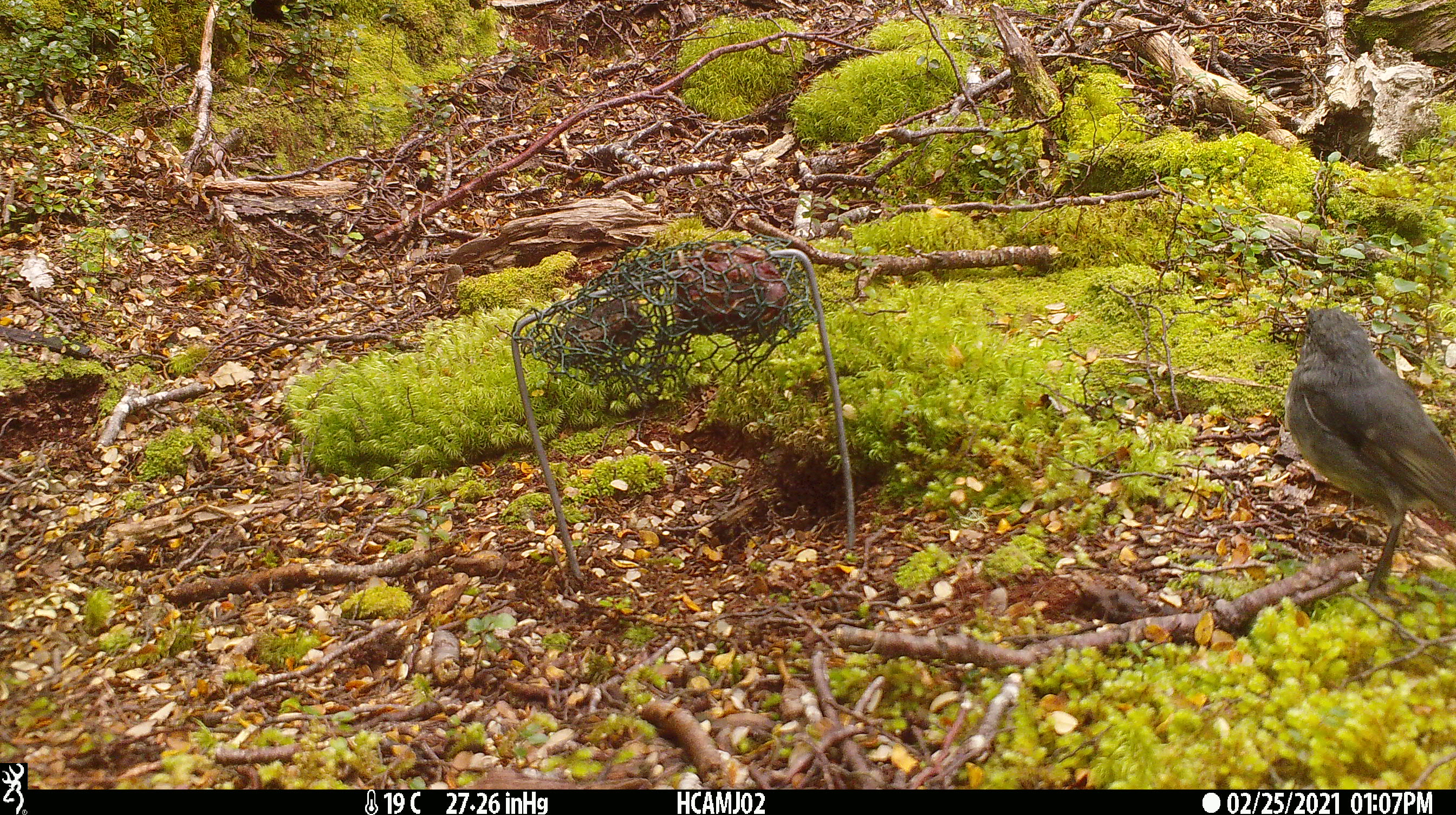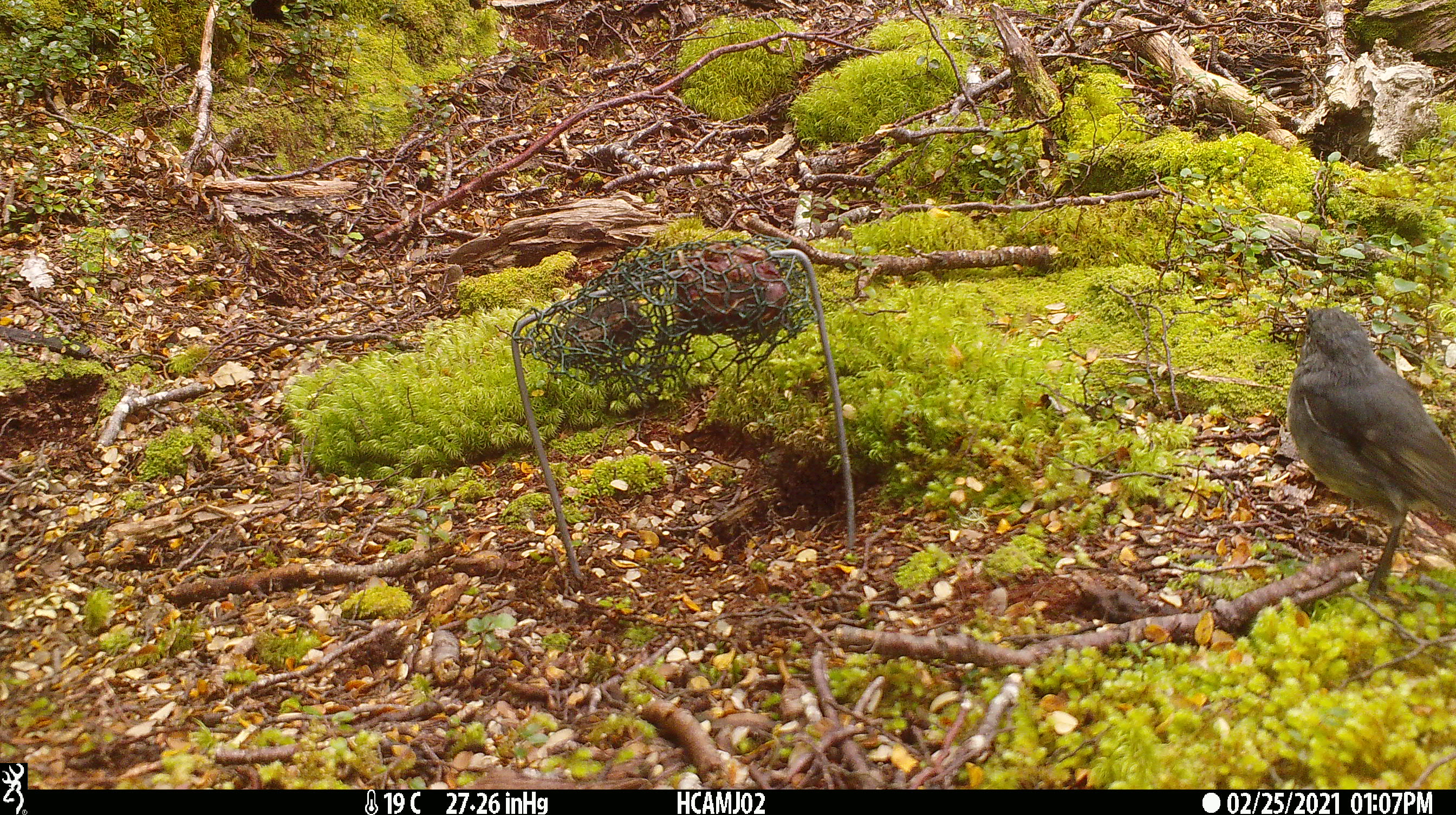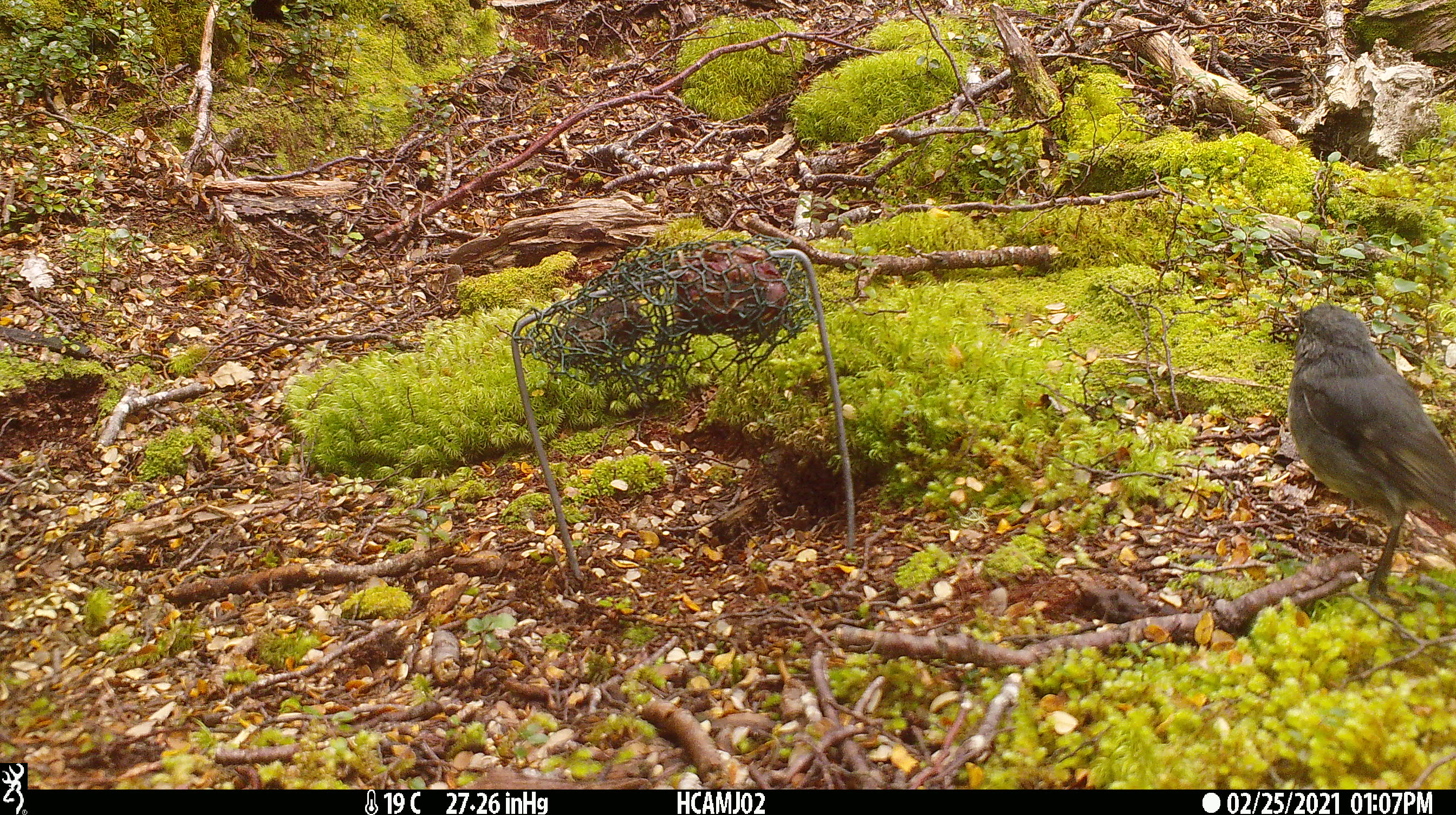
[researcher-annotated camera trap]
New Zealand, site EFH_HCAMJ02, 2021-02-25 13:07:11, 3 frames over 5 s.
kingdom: Animalia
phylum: Chordata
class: Aves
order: Passeriformes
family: Petroicidae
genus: Petroica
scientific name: Petroica australis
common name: new zealand robin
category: robin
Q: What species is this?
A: Robin (new zealand robin) (Petroica australis).